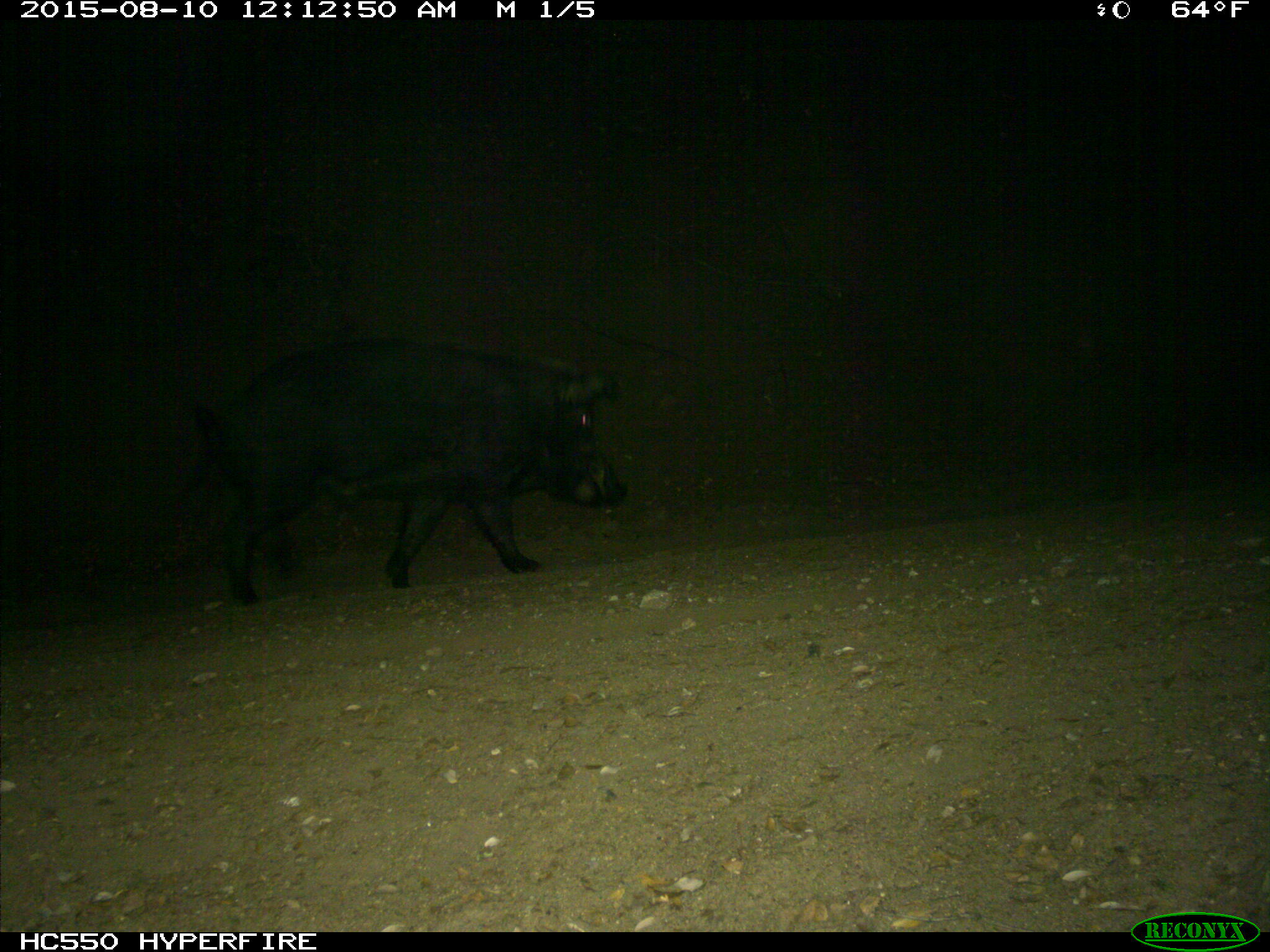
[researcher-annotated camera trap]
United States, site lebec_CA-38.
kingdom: Animalia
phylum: Chordata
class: Mammalia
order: Artiodactyla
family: Suidae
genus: Sus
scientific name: Sus scrofa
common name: wild boar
Sus scrofa (wild boar).